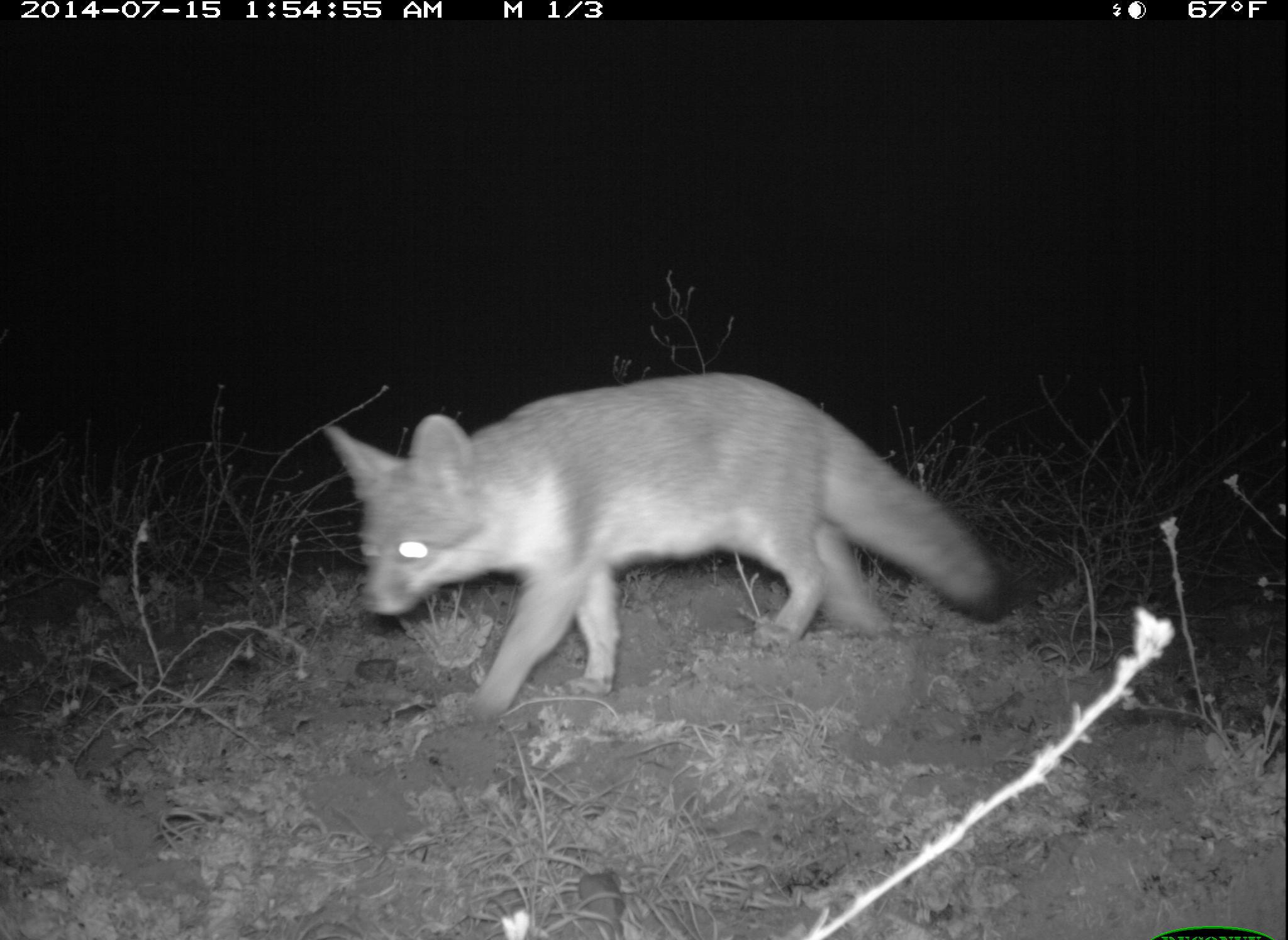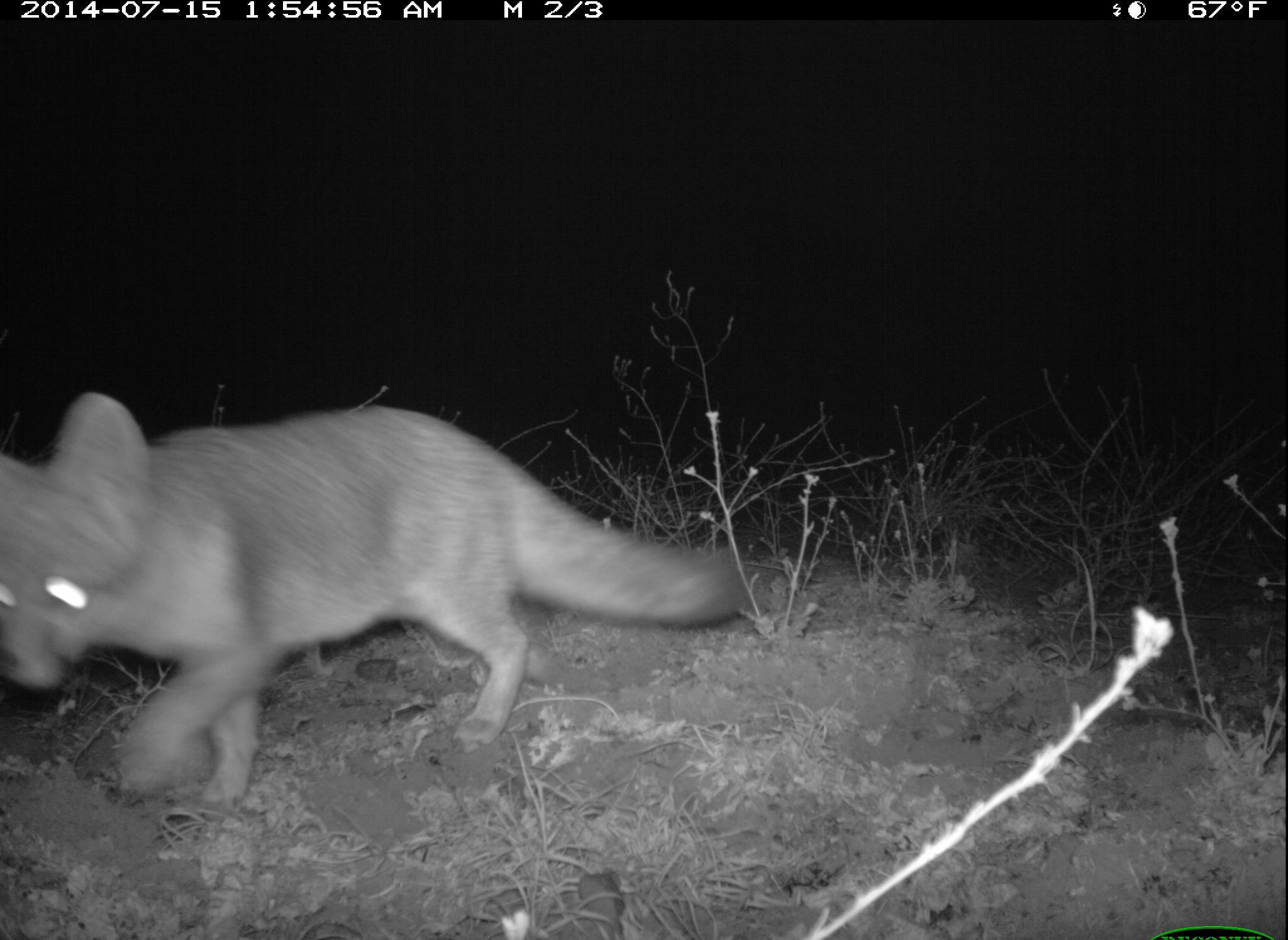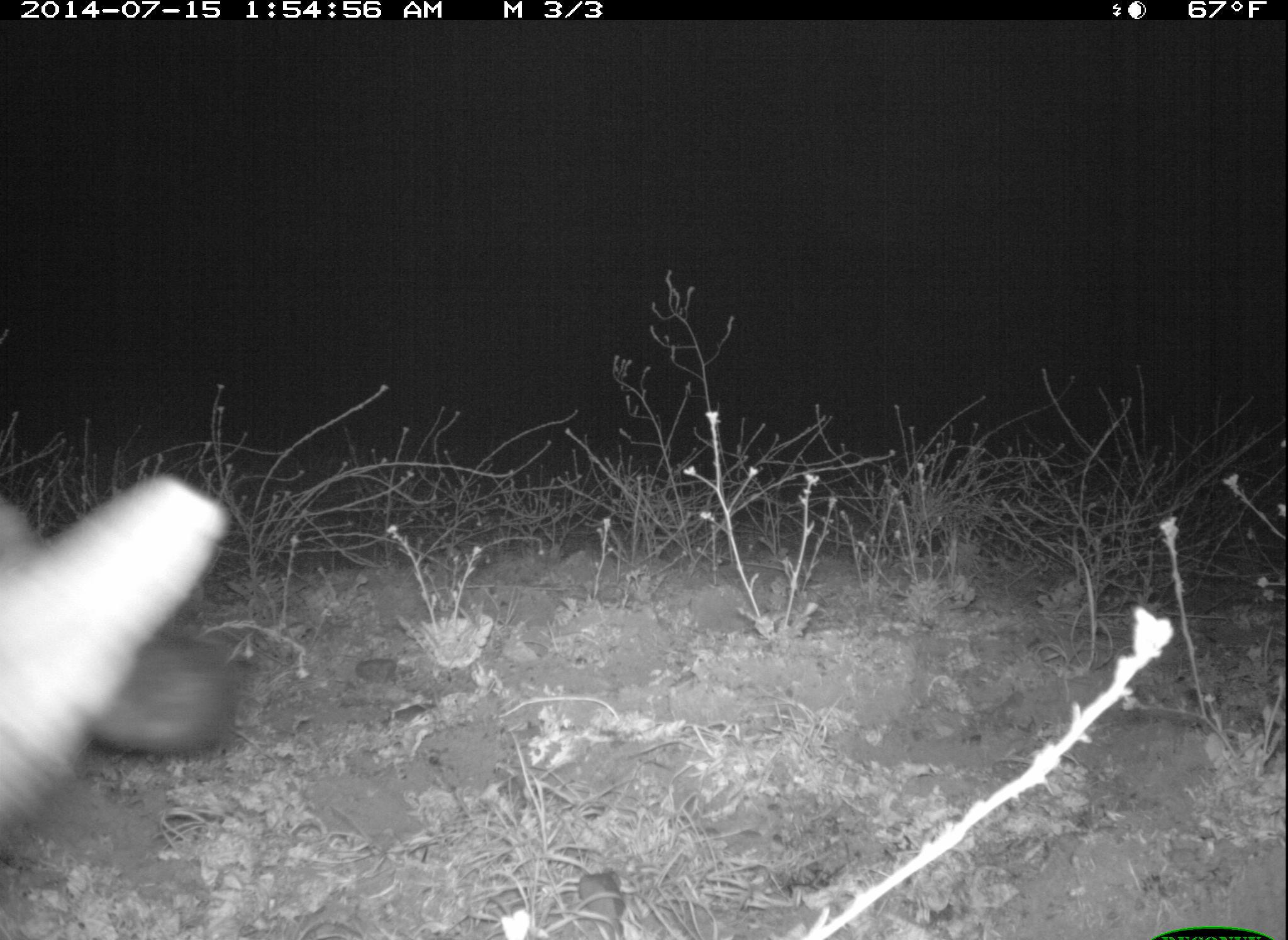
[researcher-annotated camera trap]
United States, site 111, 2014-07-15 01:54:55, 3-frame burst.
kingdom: Animalia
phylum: Chordata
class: Mammalia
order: Carnivora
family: Canidae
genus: Urocyon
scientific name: Urocyon cinereoargenteus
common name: gray fox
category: fox